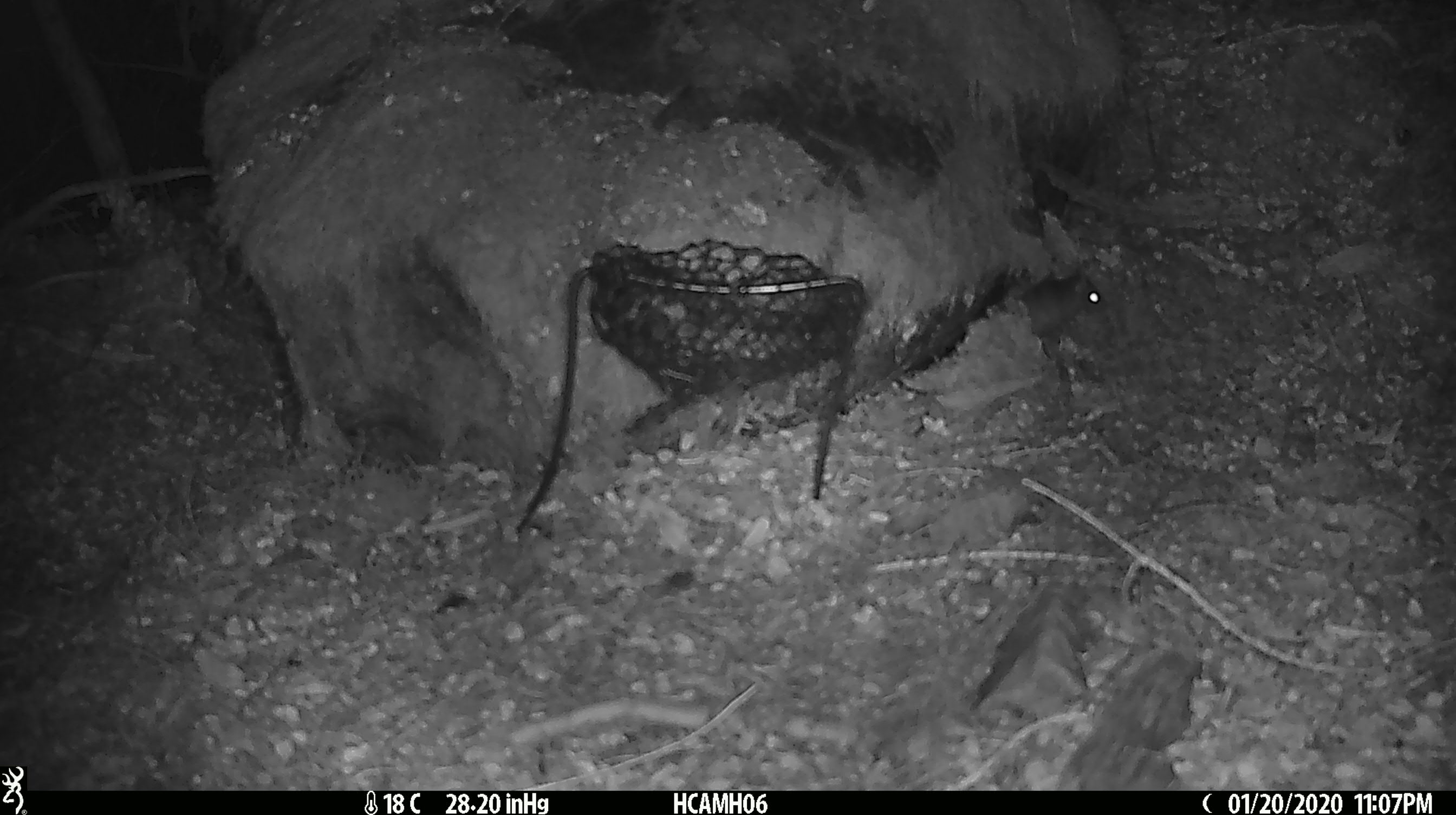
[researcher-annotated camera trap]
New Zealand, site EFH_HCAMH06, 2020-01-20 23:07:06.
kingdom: Animalia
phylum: Chordata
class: Mammalia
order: Rodentia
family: Muridae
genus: Mus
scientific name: Mus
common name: mouse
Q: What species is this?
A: Mouse (Mus).